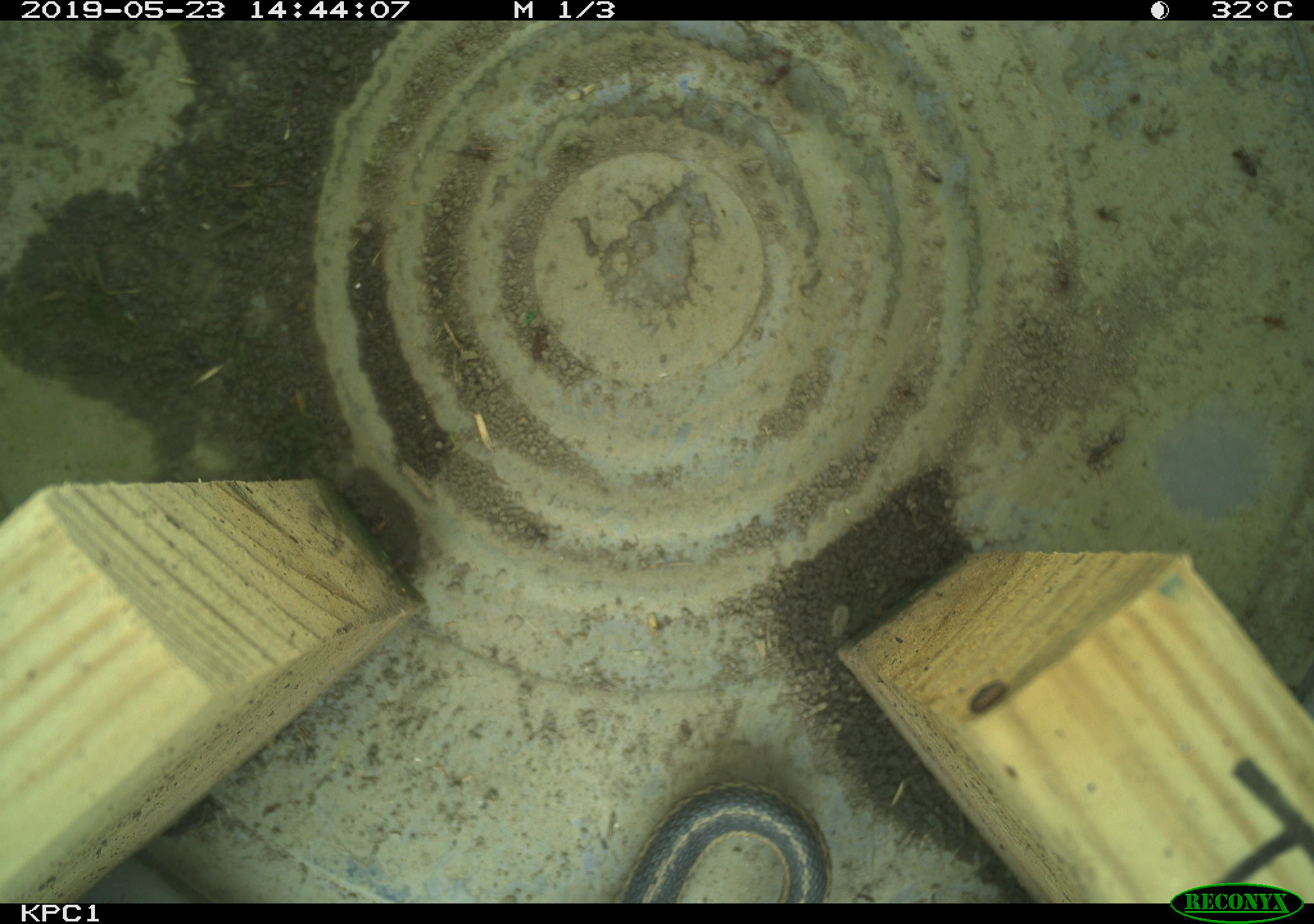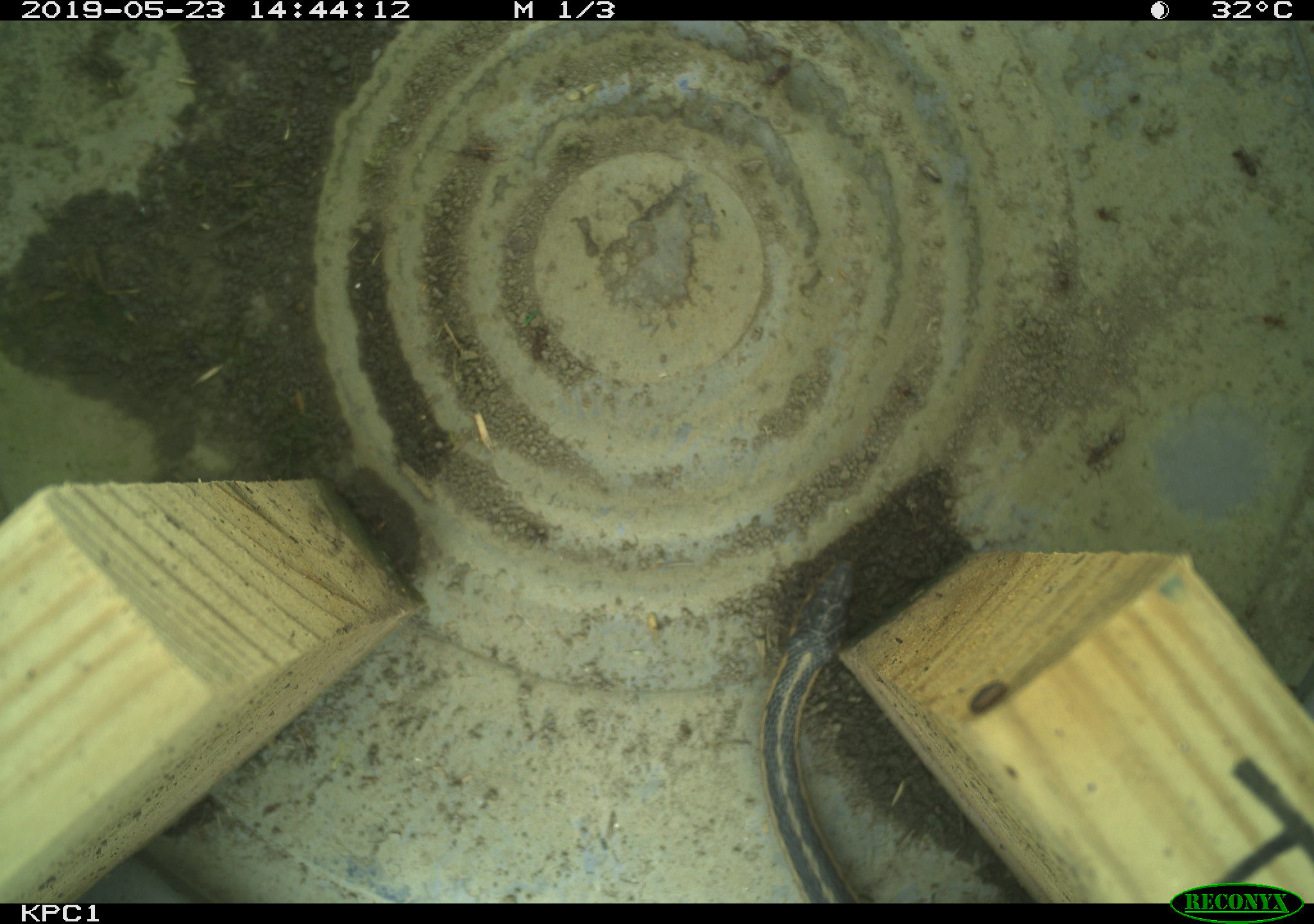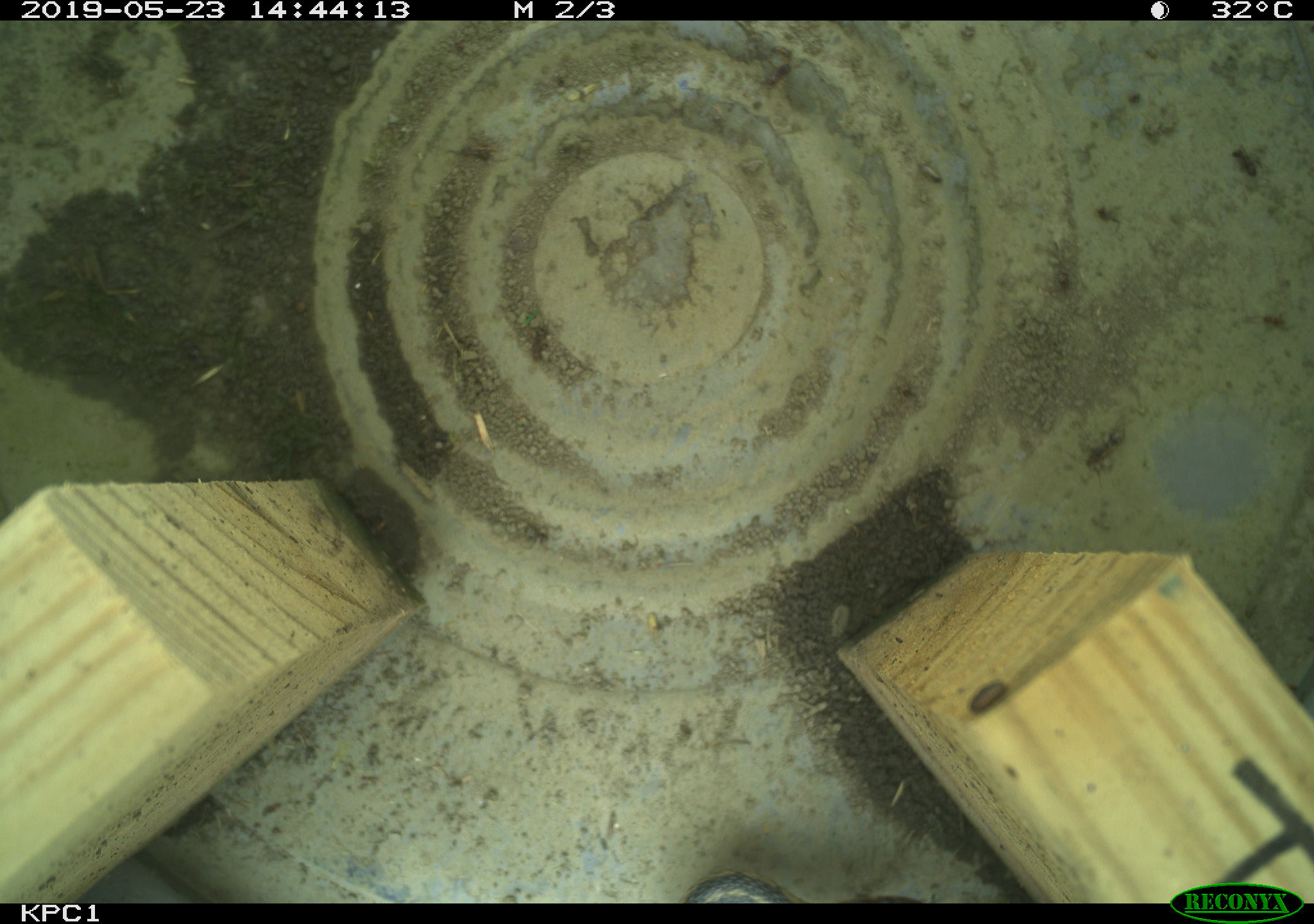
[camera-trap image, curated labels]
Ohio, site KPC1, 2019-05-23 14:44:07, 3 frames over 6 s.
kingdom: Animalia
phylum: Chordata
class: Reptilia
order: Squamata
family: Colubridae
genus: Thamnophis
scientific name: Thamnophis sirtalis sirtalis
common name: eastern gartersnake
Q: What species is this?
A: Eastern gartersnake (Thamnophis sirtalis sirtalis).